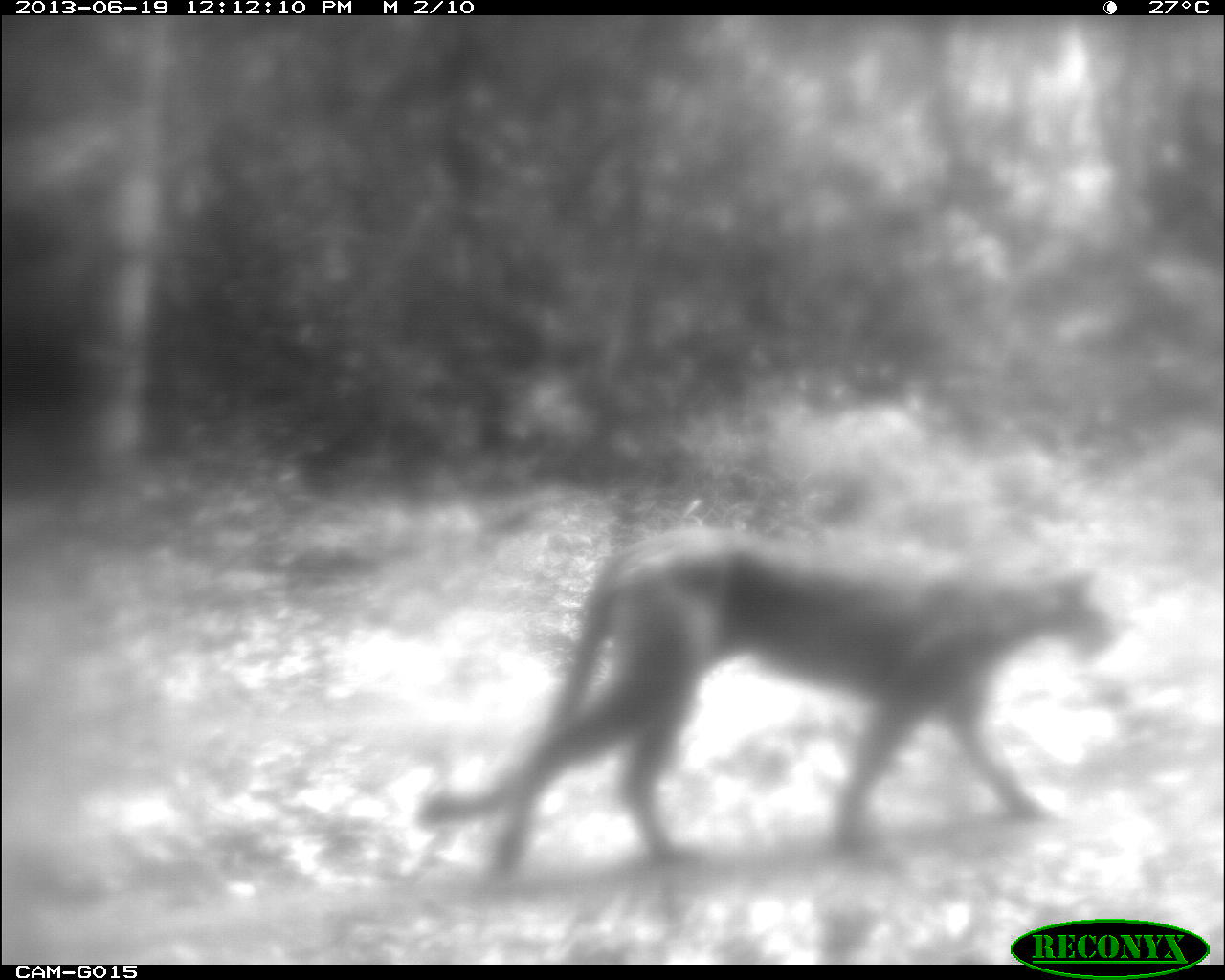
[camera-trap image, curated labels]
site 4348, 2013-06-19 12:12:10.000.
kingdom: Animalia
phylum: Chordata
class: Mammalia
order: Carnivora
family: Felidae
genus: Puma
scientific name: Puma concolor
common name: mountain lion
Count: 1.